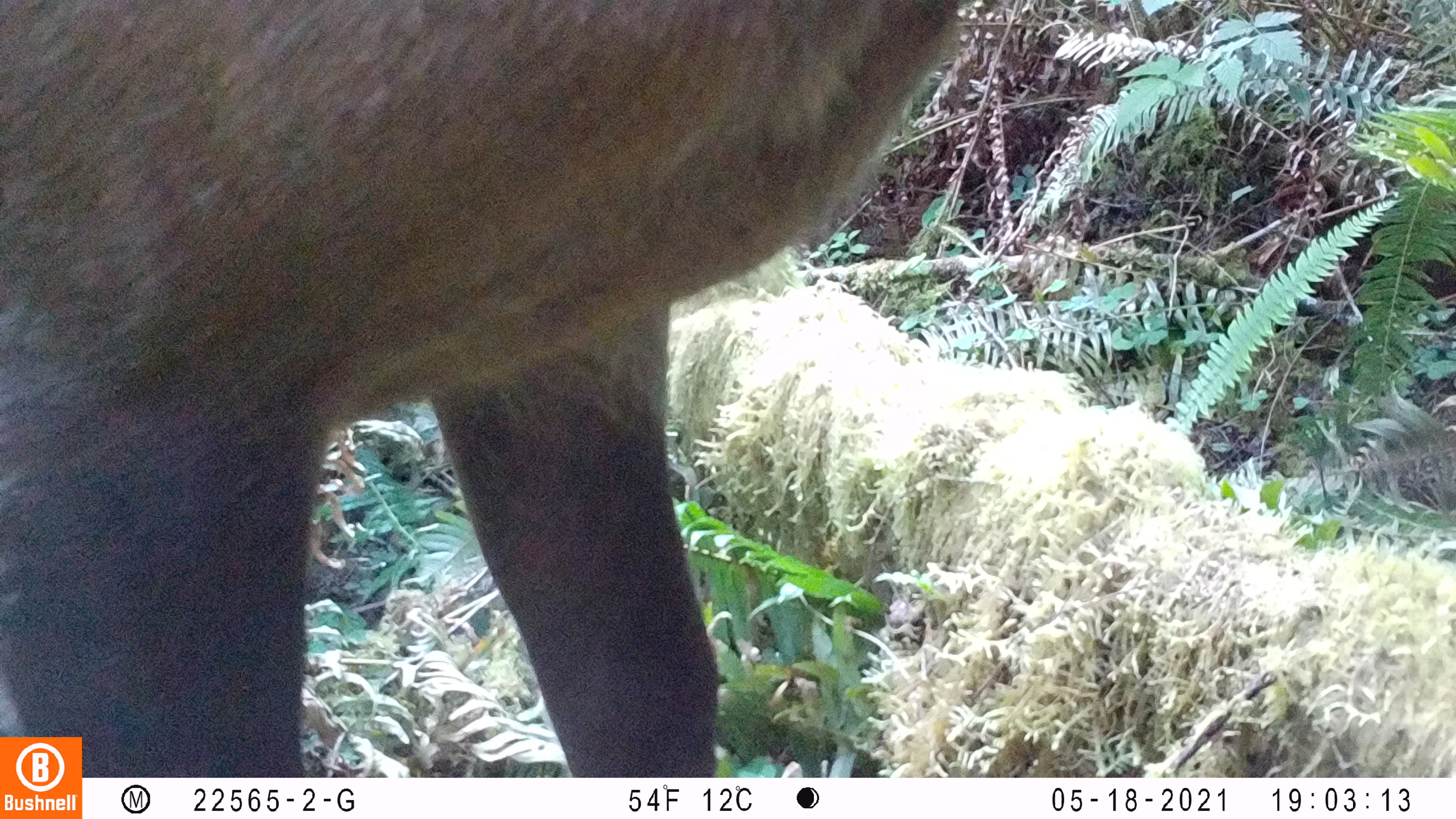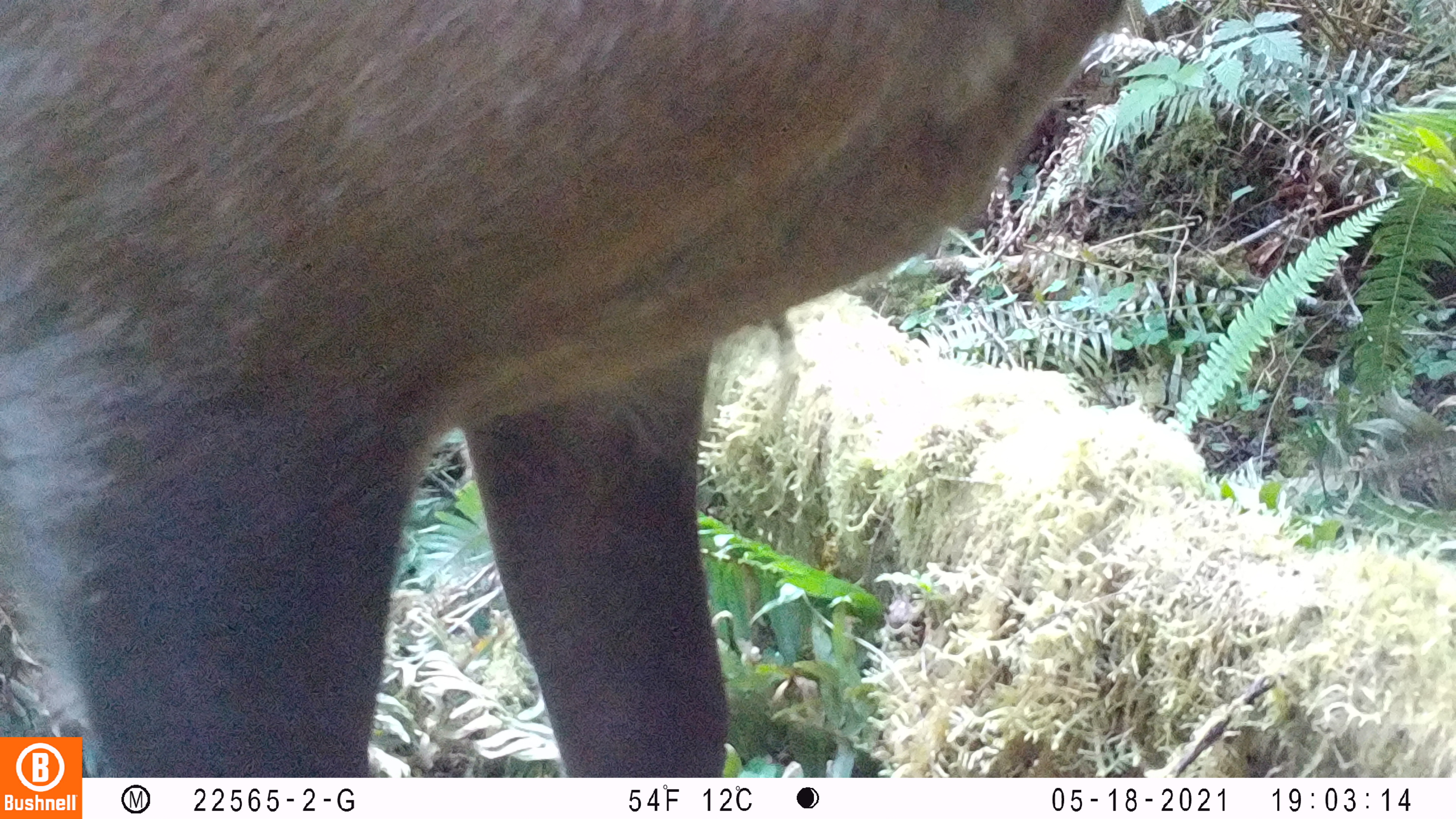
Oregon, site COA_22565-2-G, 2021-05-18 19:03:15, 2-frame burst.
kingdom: Animalia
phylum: Chordata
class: Mammalia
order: Artiodactyla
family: Cervidae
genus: Cervus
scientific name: Cervus canadensis roosevelti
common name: roosevelt elk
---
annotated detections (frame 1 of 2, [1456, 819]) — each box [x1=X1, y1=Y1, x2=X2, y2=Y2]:
roosevelt elk: [x1=3, y1=0, x2=990, y2=727]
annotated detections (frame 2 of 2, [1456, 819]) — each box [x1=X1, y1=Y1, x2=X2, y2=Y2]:
roosevelt elk: [x1=1, y1=0, x2=1143, y2=730]